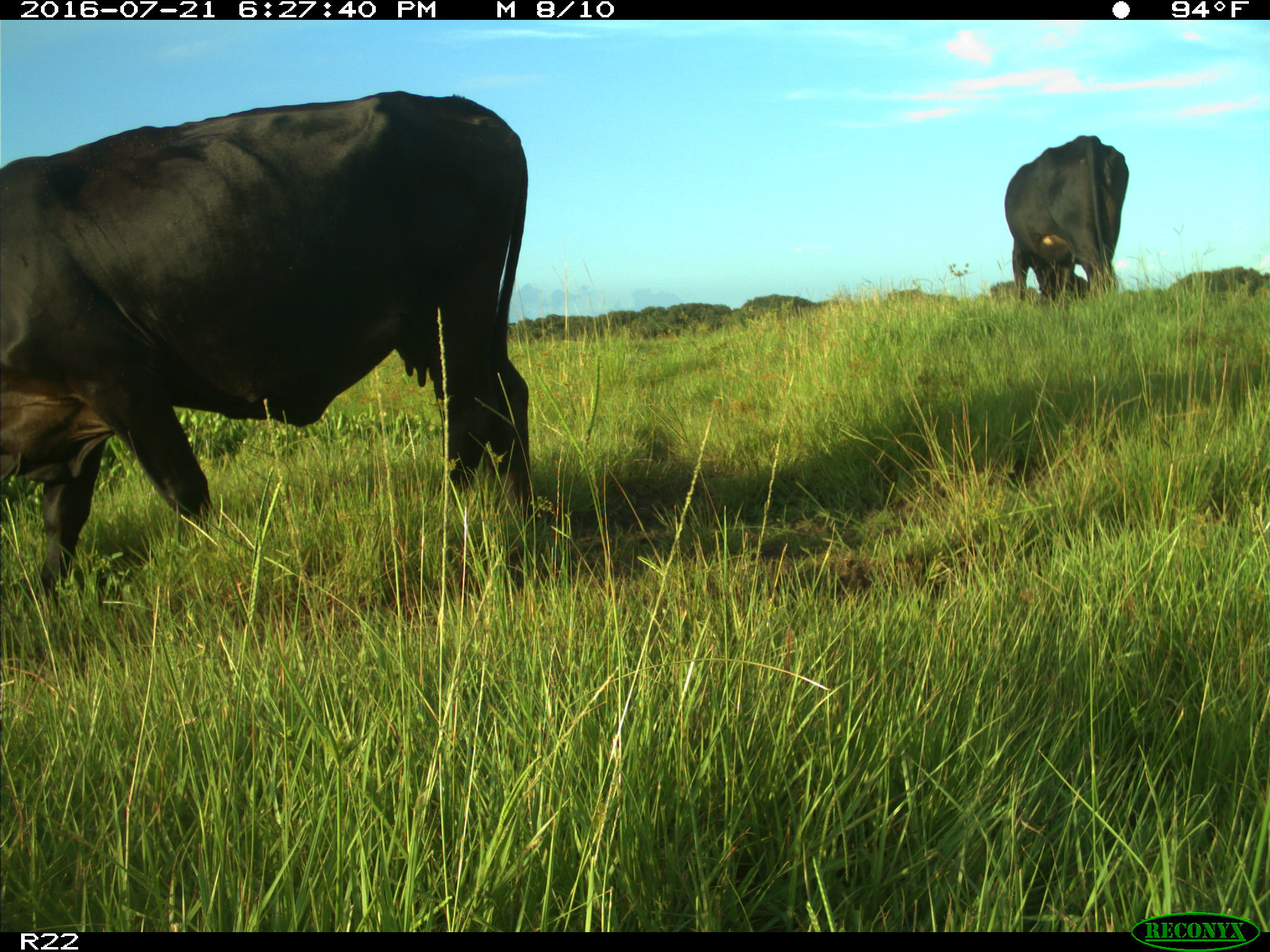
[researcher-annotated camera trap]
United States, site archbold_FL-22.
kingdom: Animalia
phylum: Chordata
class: Mammalia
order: Artiodactyla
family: Bovidae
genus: Bos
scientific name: Bos taurus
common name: domestic cow